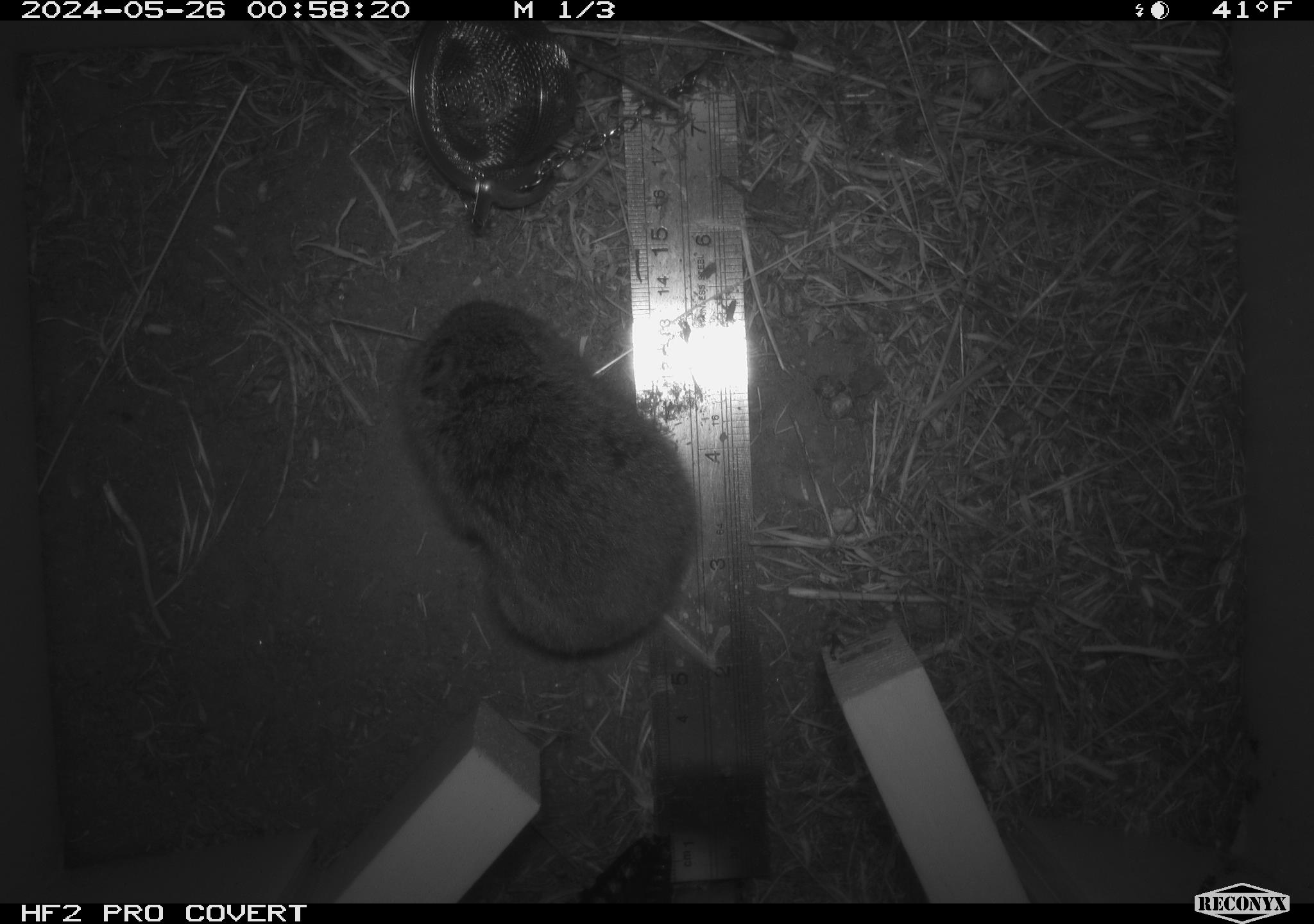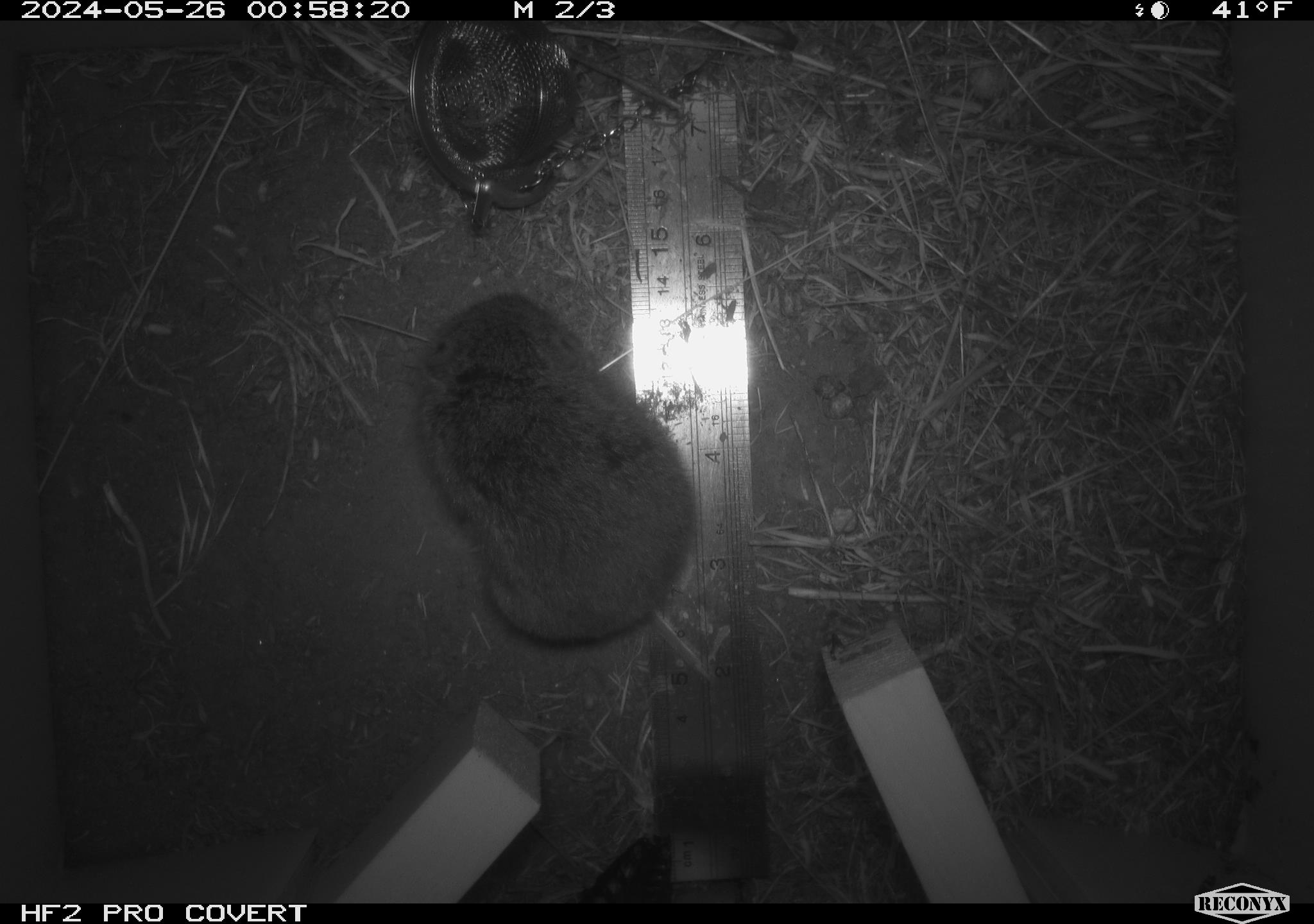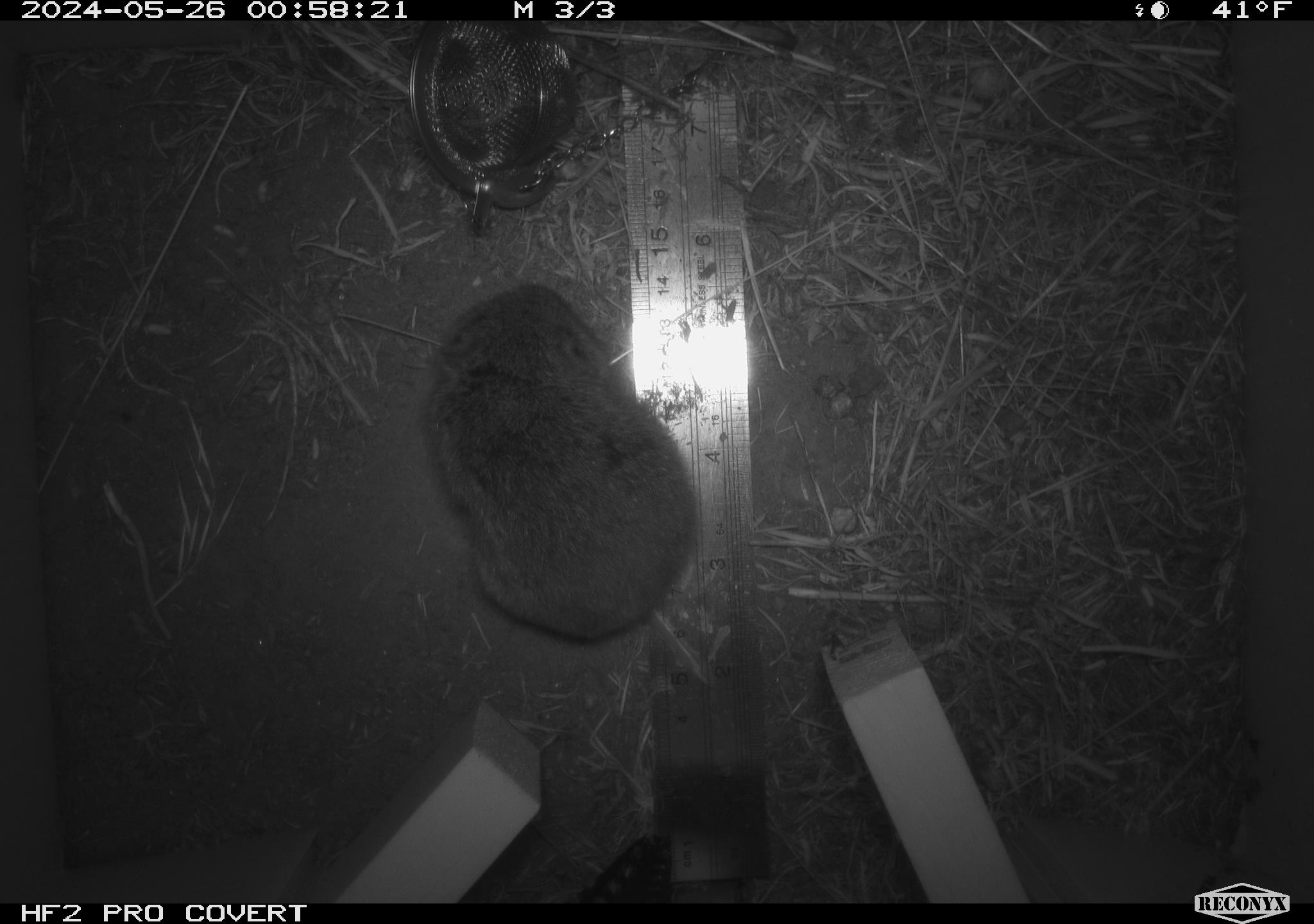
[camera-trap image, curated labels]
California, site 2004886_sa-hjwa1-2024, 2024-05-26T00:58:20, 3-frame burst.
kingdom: Animalia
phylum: Chordata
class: Mammalia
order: Rodentia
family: Cricetidae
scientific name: Cricetidae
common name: hamsters, voles, lemmings, and allies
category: cricetidae family